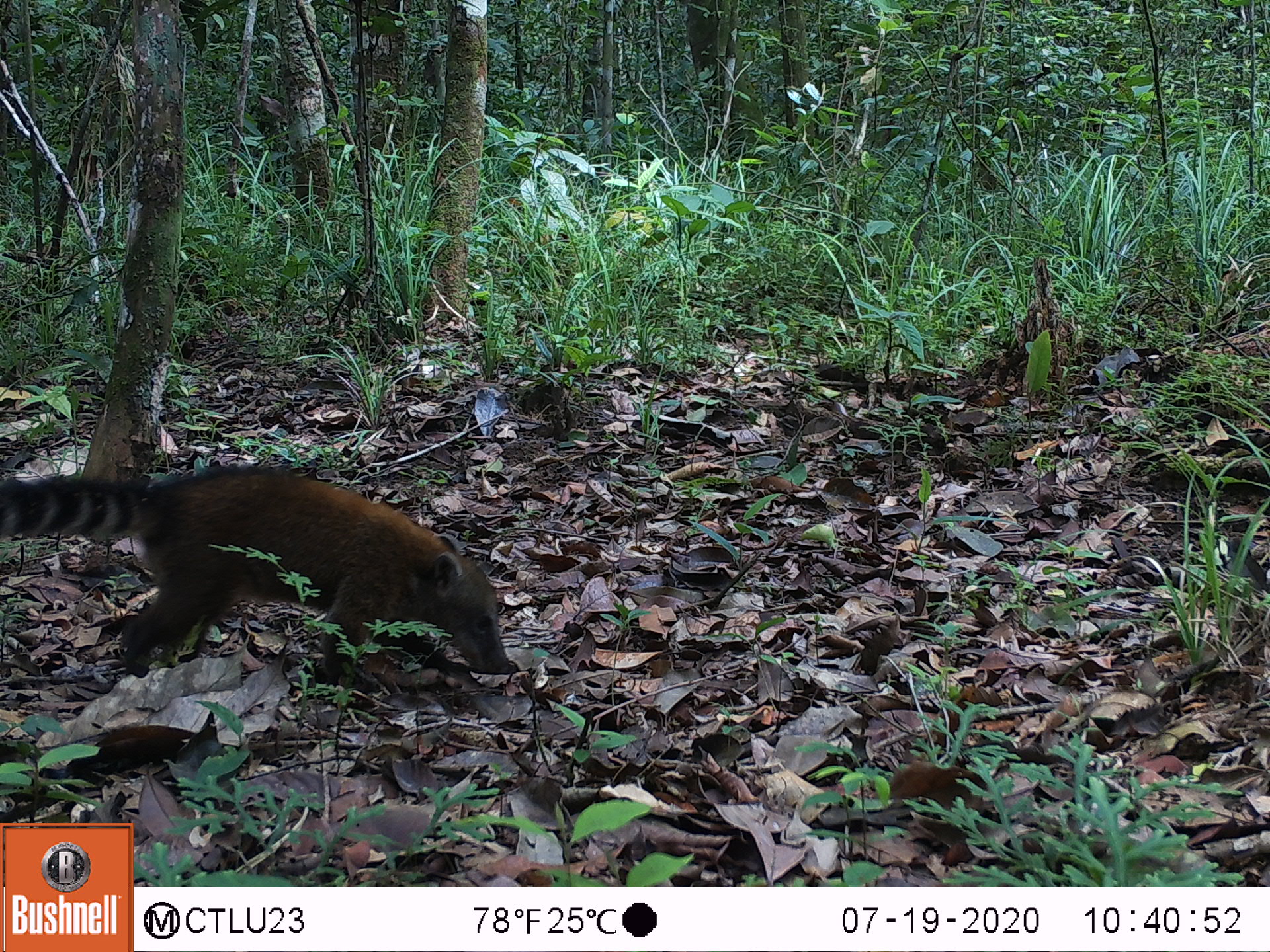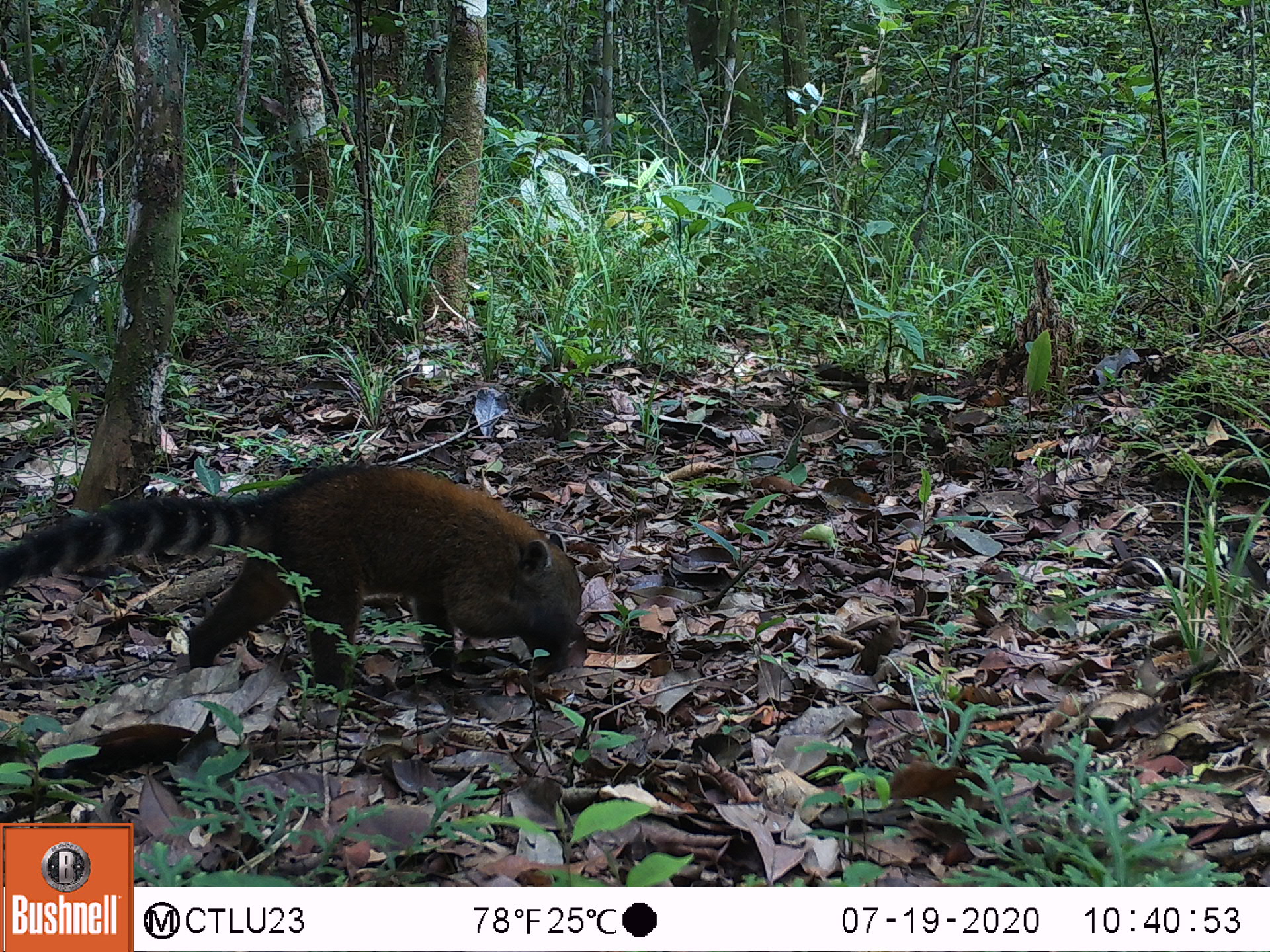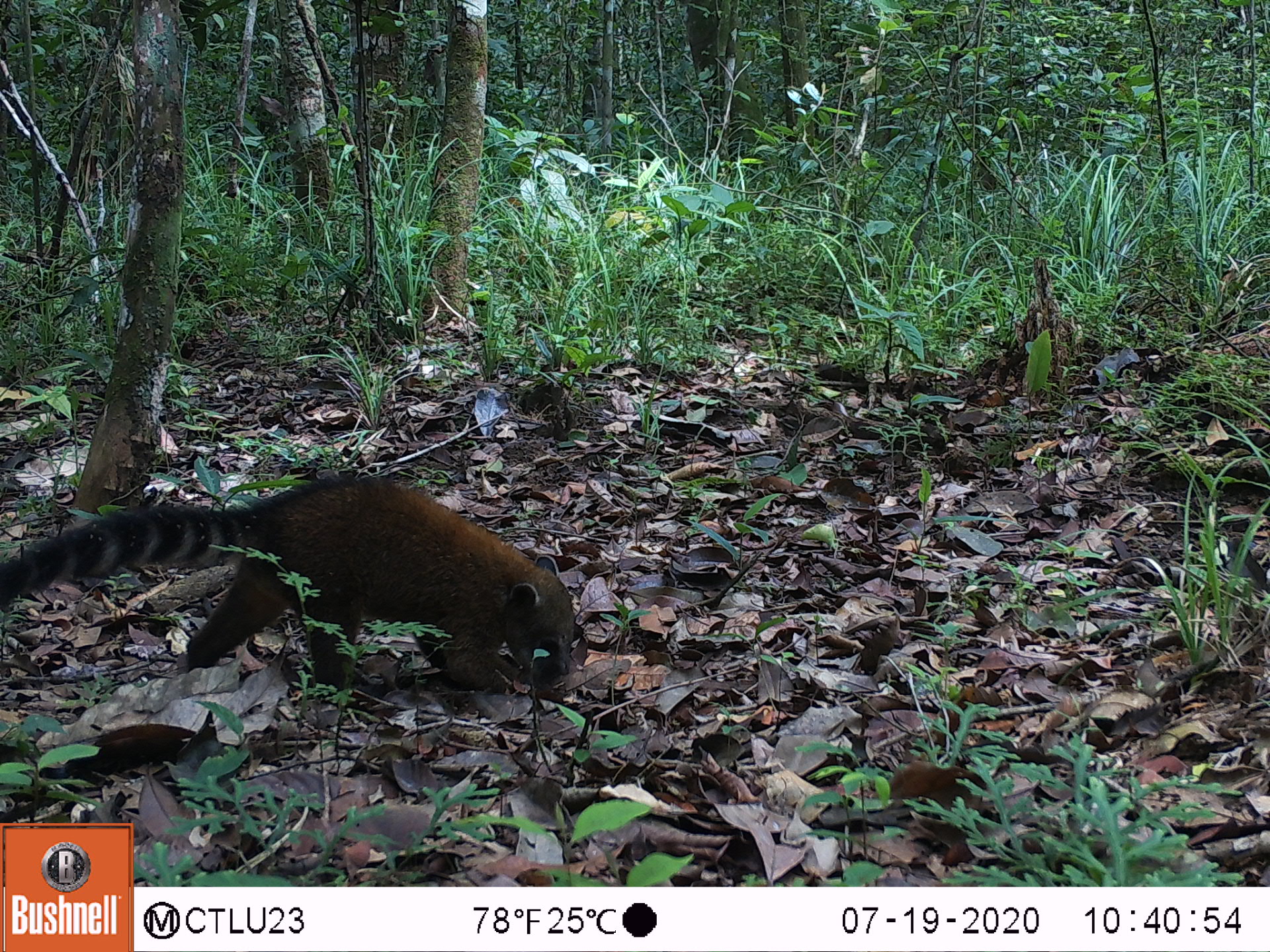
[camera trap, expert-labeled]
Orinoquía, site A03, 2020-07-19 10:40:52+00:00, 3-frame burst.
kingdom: Animalia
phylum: Chordata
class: Mammalia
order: Carnivora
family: Procyonidae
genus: Nasua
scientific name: Nasua nasua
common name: south american coati